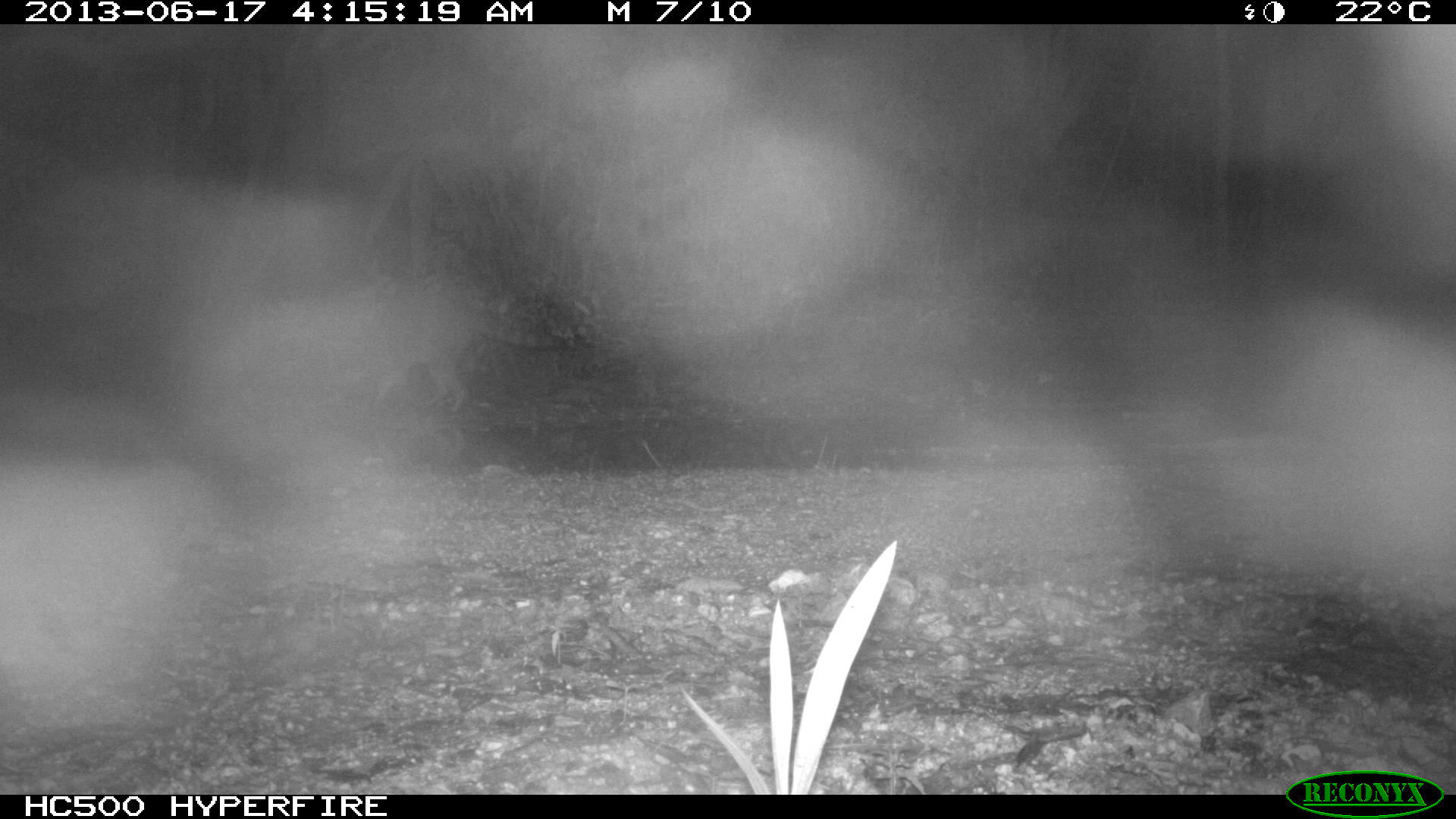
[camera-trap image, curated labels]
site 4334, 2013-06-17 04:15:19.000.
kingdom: Animalia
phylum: Chordata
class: Mammalia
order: Carnivora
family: Procyonidae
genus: Procyon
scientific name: Procyon lotor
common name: common raccoon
Procyon lotor (common raccoon), count 1.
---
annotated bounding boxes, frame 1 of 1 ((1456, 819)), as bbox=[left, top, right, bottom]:
procyon lotor: bbox=[244, 284, 565, 410]